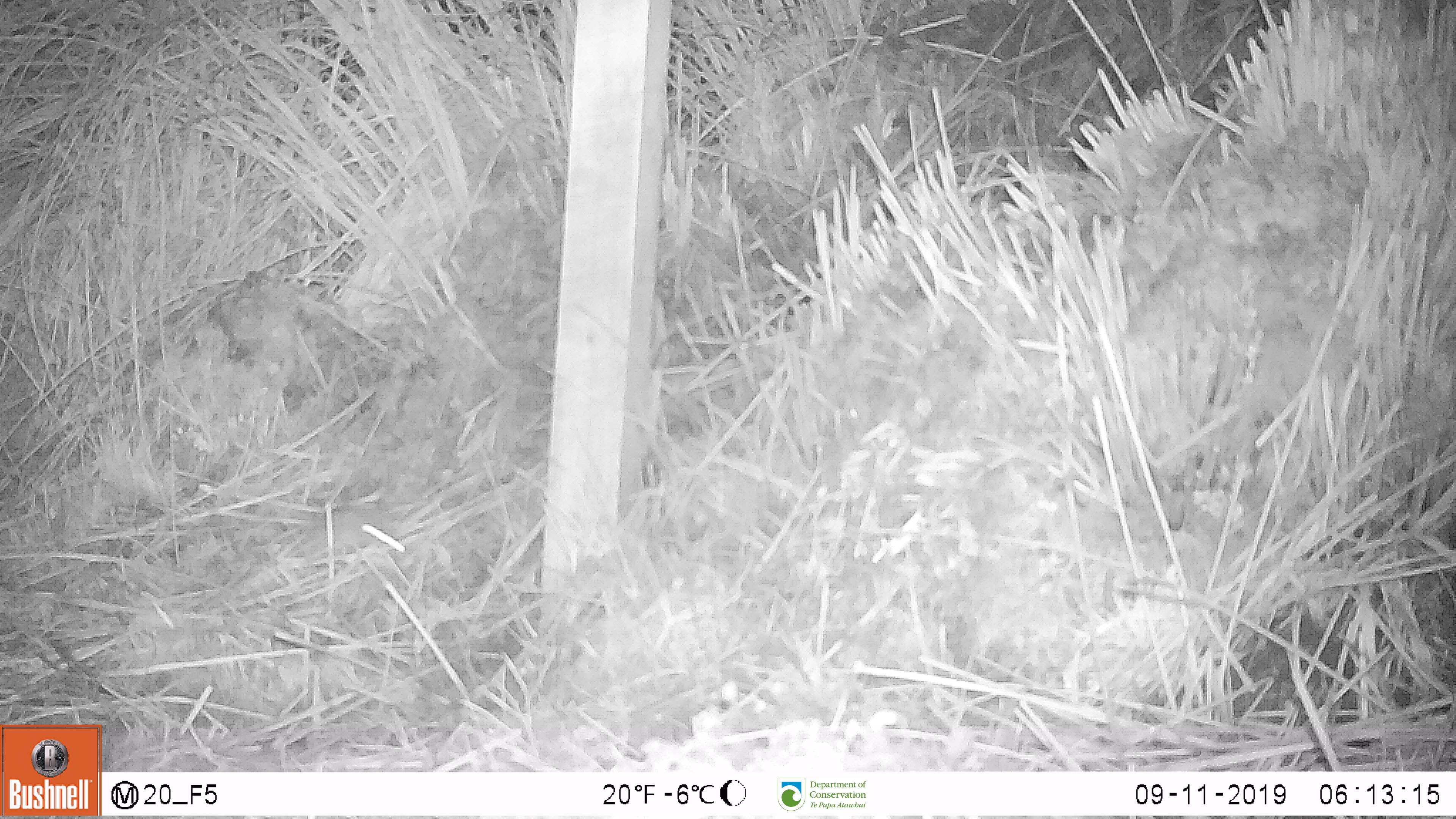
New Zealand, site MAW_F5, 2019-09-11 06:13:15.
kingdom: Animalia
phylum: Chordata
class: Mammalia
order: Rodentia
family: Muridae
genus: Mus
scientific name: Mus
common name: mouse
Mouse (Mus).